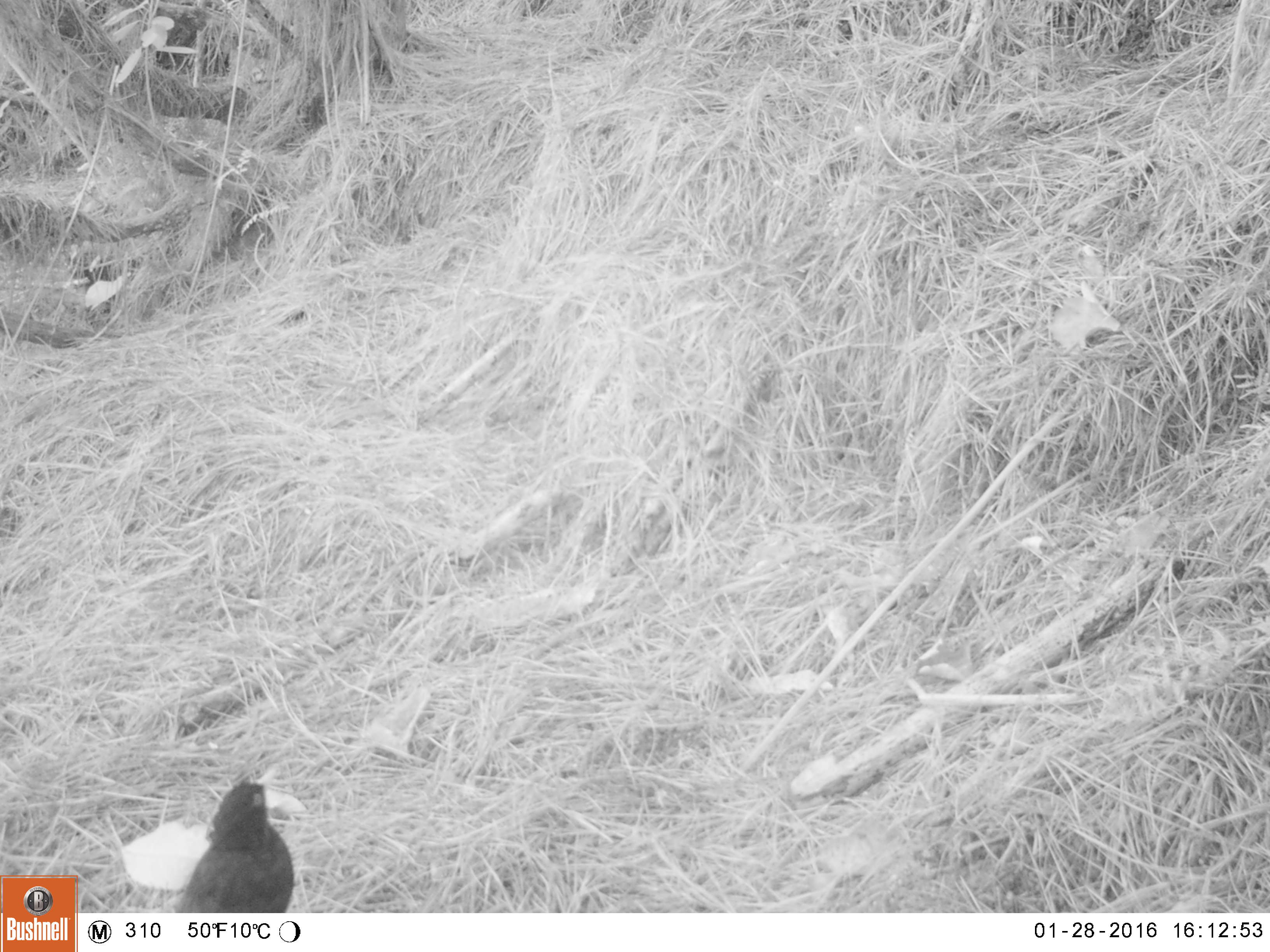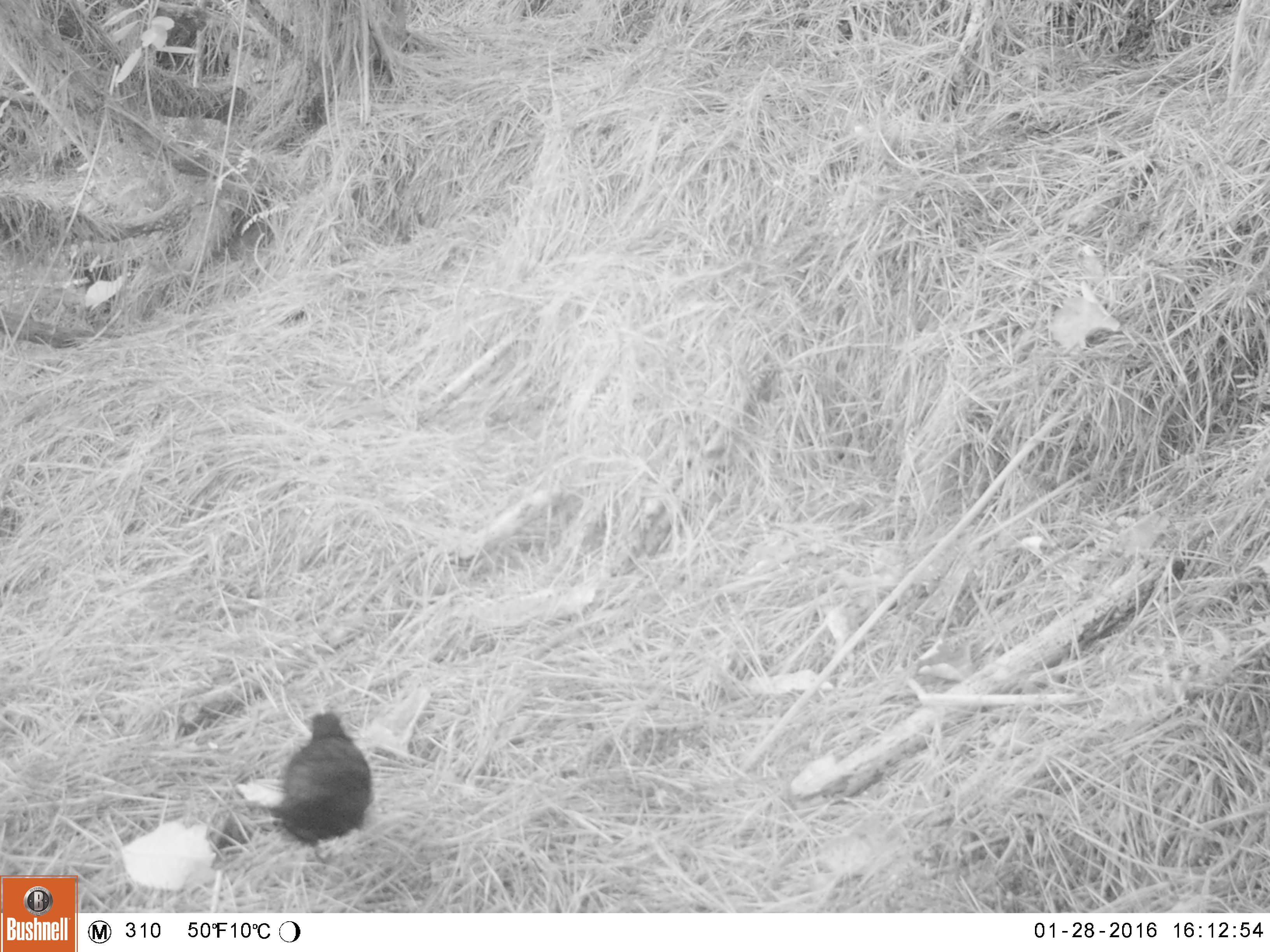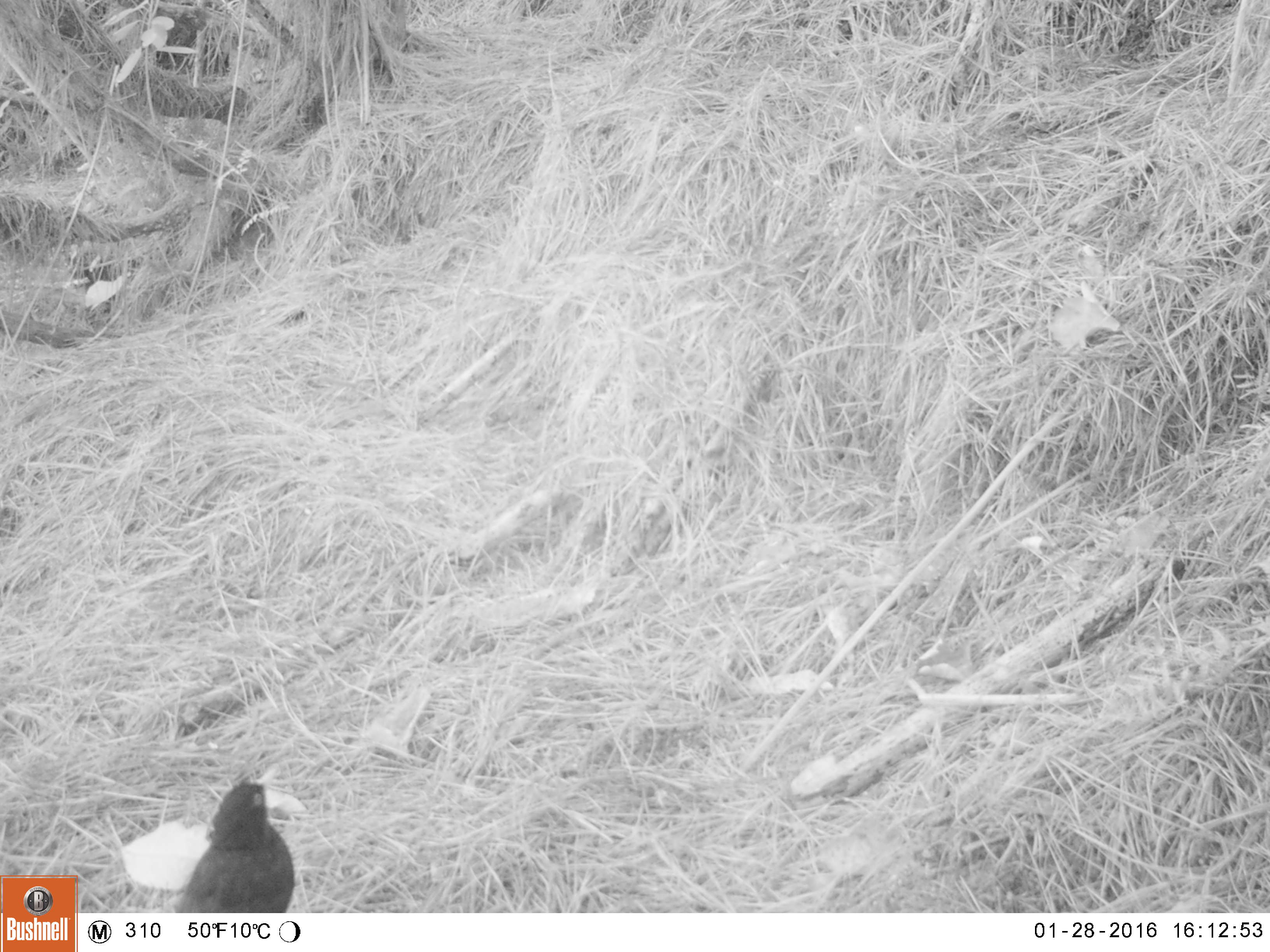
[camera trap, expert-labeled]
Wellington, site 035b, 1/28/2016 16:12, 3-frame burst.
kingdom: Animalia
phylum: Chordata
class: Aves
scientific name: Aves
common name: bird